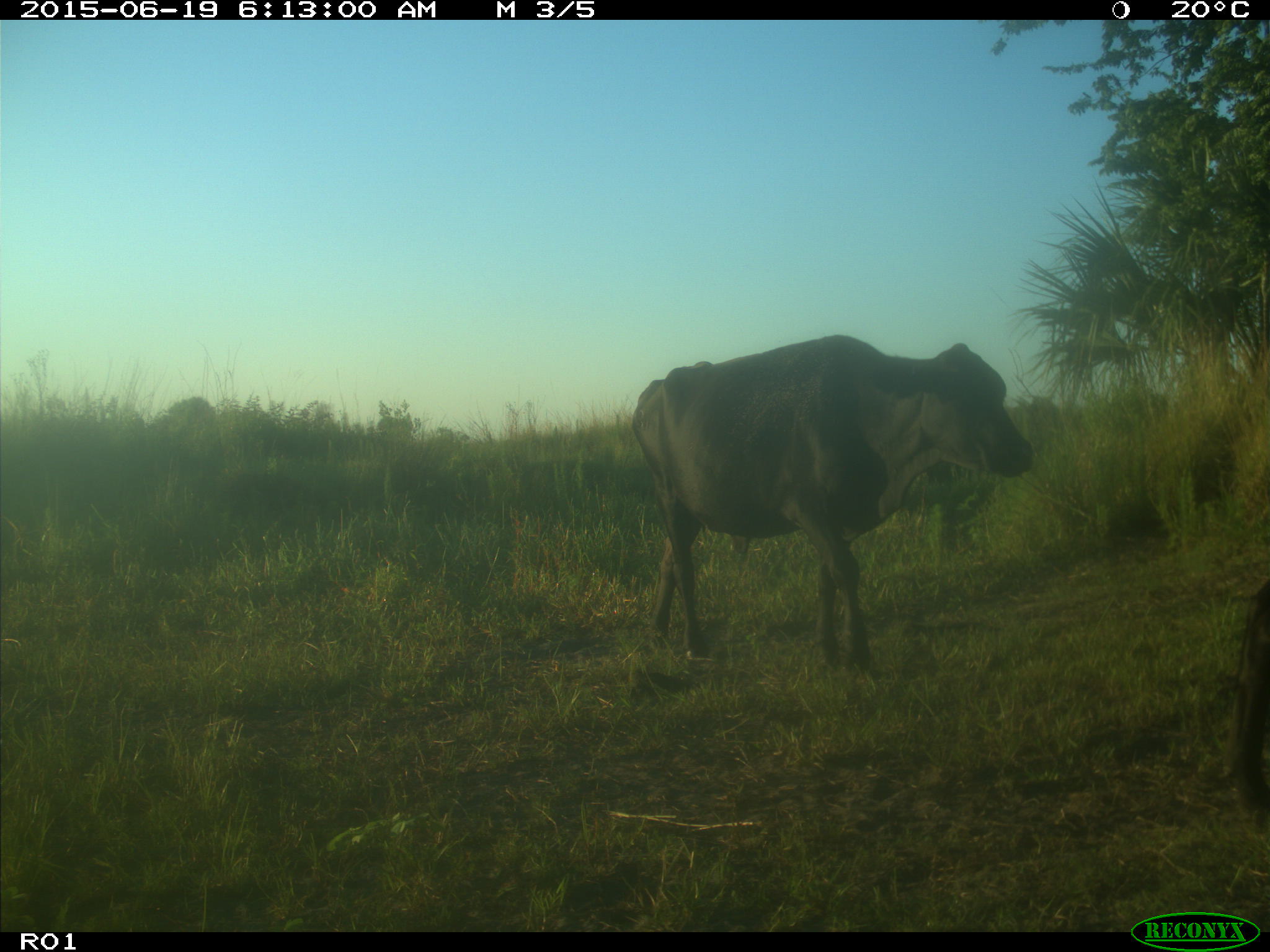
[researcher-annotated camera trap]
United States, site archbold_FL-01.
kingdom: Animalia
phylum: Chordata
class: Mammalia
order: Artiodactyla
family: Bovidae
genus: Bos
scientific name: Bos taurus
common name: domestic cow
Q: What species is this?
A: Bos taurus (domestic cow).